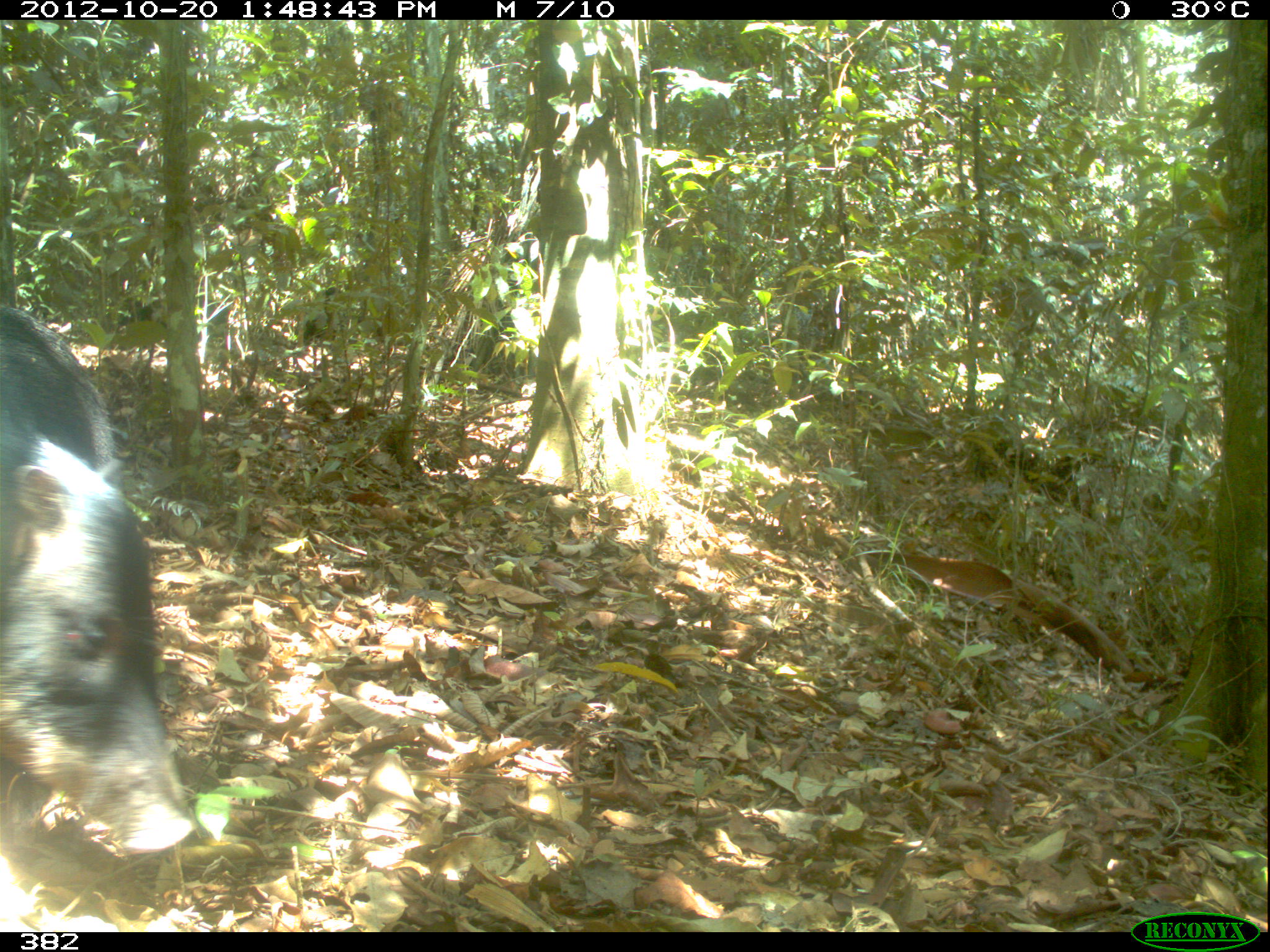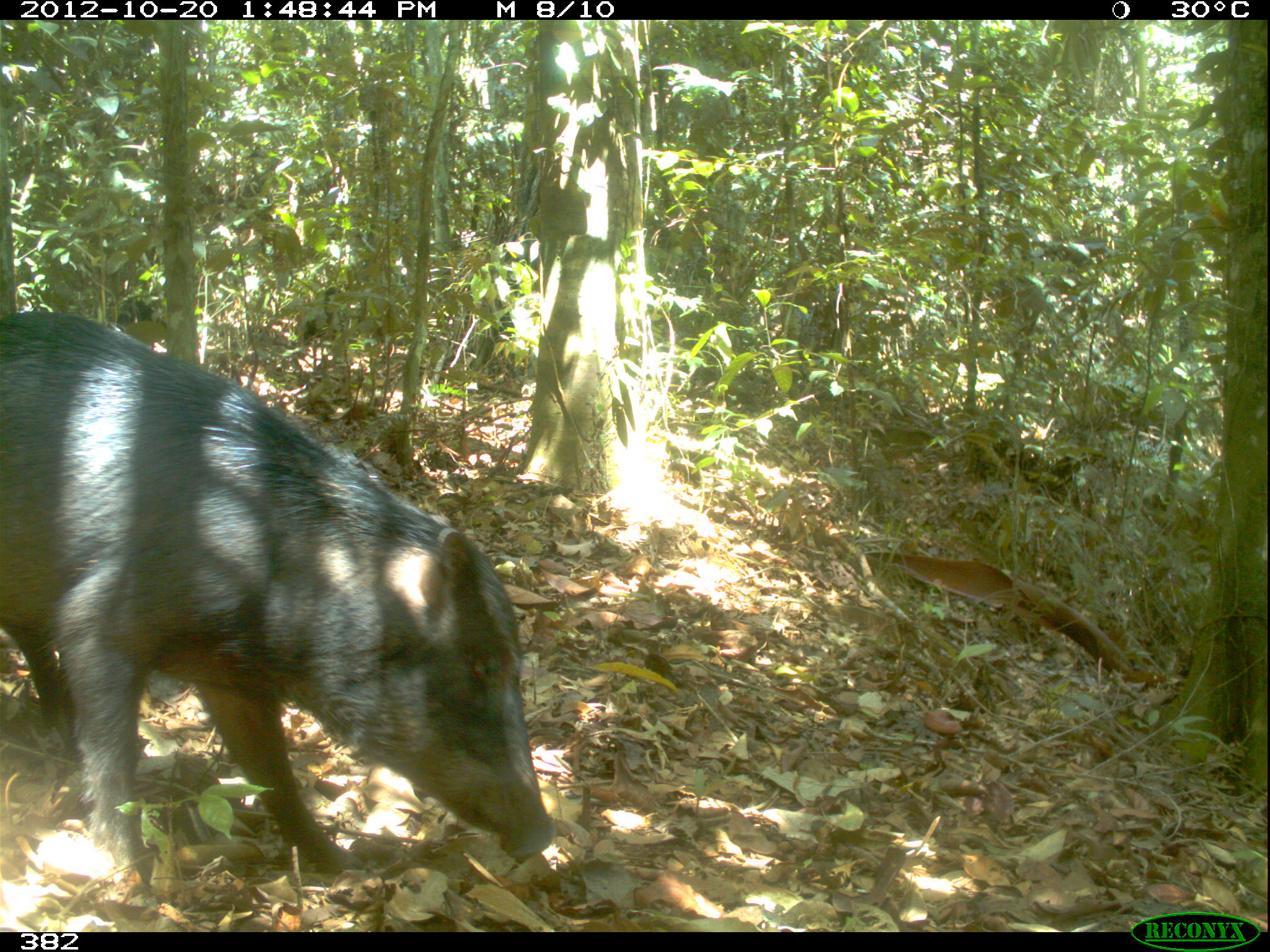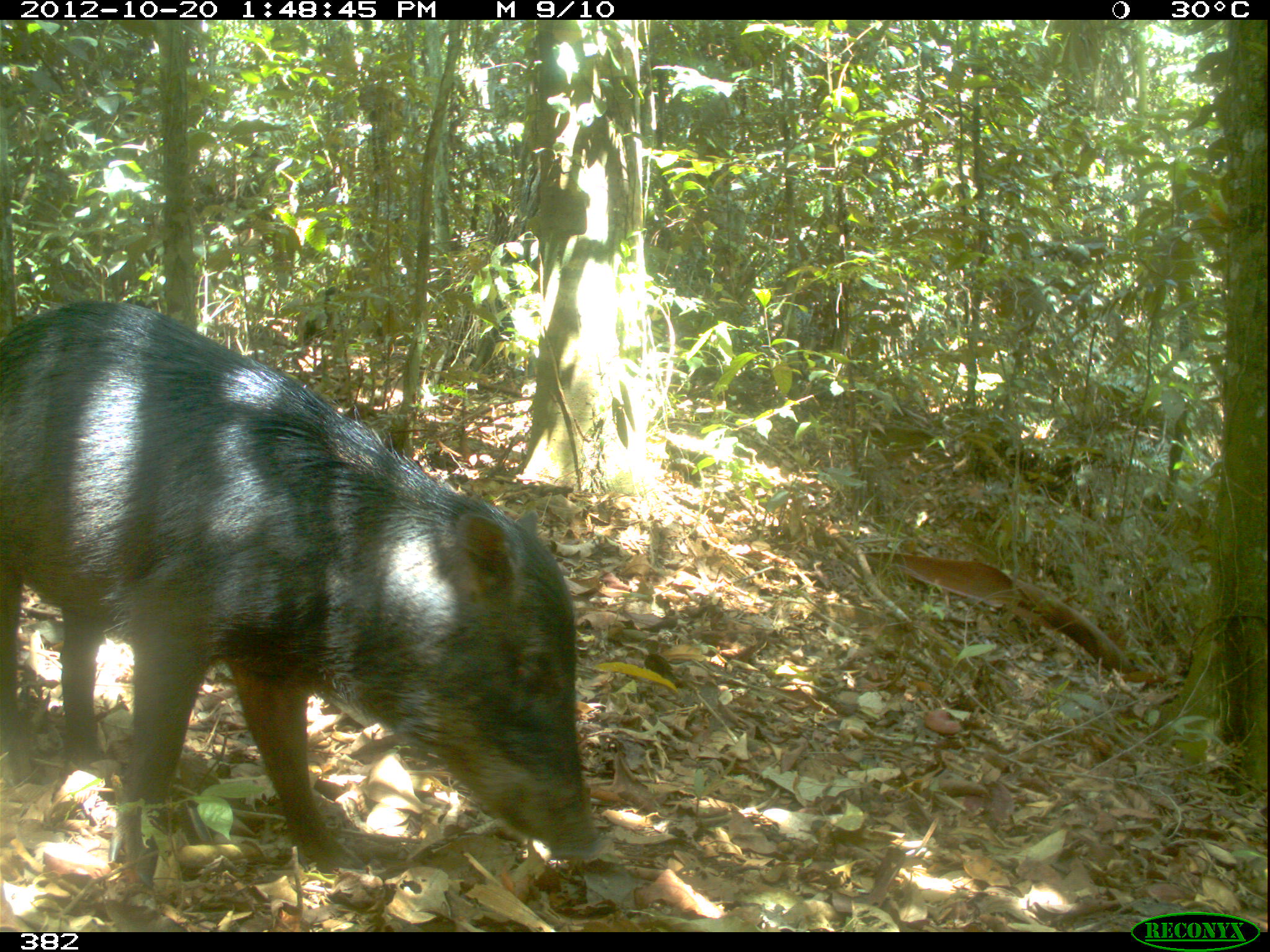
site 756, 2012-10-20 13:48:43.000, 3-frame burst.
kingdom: Animalia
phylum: Chordata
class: Mammalia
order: Artiodactyla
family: Tayassuidae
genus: Tayassu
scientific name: Tayassu pecari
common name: white-lipped peccary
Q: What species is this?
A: Tayassu pecari (white-lipped peccary).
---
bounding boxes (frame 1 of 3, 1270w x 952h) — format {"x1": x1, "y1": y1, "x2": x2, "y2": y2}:
tayassu pecari: {"x1": 0, "y1": 302, "x2": 195, "y2": 899}; {"x1": 969, "y1": 434, "x2": 1078, "y2": 510}; {"x1": 281, "y1": 285, "x2": 353, "y2": 349}; {"x1": 107, "y1": 292, "x2": 168, "y2": 340}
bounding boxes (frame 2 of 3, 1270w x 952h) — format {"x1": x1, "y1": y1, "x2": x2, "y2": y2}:
tayassu pecari: {"x1": 0, "y1": 307, "x2": 553, "y2": 906}; {"x1": 967, "y1": 441, "x2": 1084, "y2": 506}; {"x1": 299, "y1": 280, "x2": 377, "y2": 347}; {"x1": 113, "y1": 295, "x2": 159, "y2": 326}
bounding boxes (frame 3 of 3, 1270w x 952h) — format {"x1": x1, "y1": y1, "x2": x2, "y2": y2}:
tayassu pecari: {"x1": 0, "y1": 294, "x2": 607, "y2": 894}; {"x1": 958, "y1": 431, "x2": 1089, "y2": 516}; {"x1": 295, "y1": 288, "x2": 387, "y2": 344}